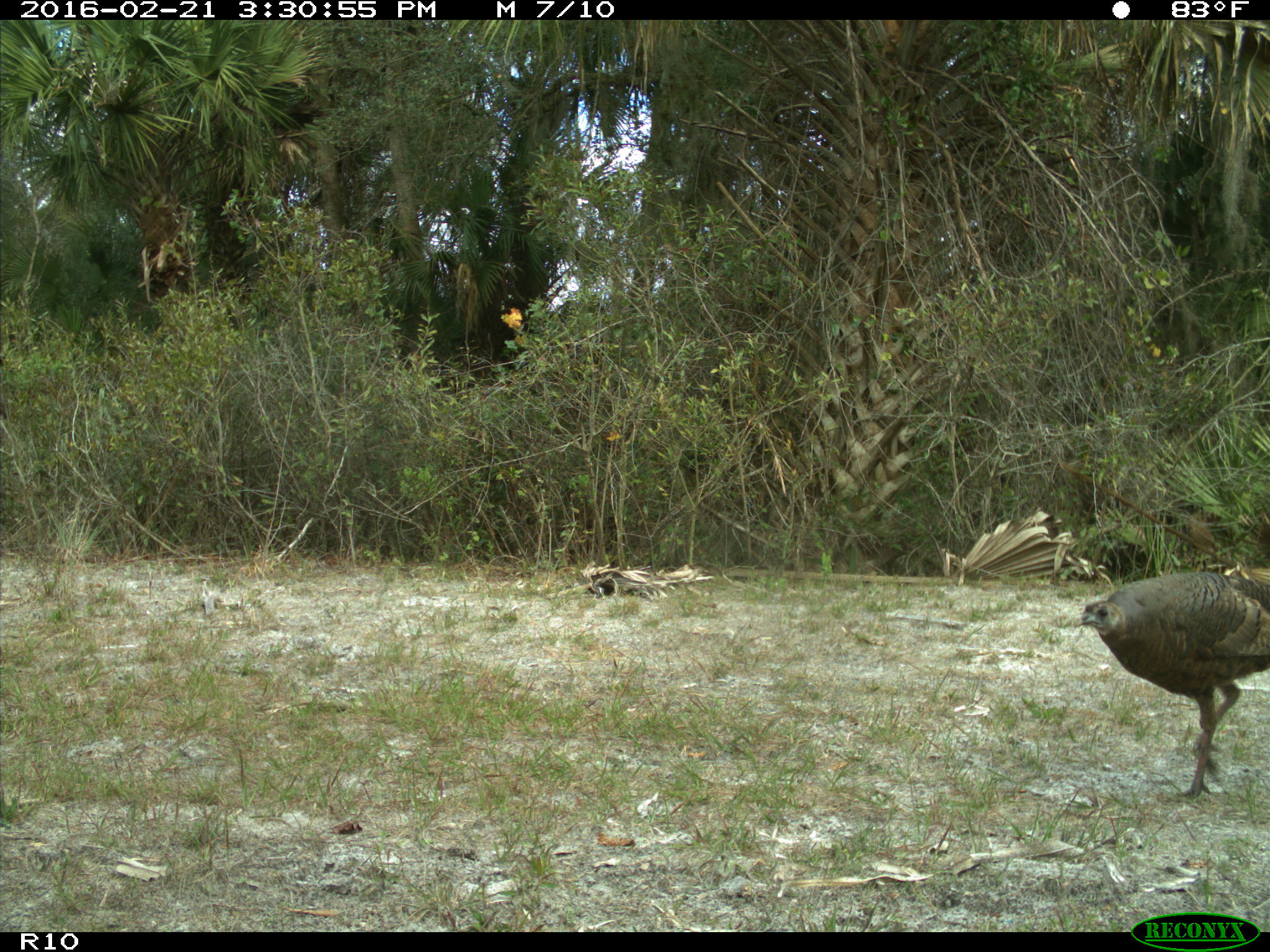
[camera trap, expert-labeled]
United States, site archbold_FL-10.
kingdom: Animalia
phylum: Chordata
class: Aves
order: Galliformes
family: Phasianidae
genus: Meleagris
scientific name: Meleagris gallopavo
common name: wild turkey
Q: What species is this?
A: Meleagris gallopavo (wild turkey).